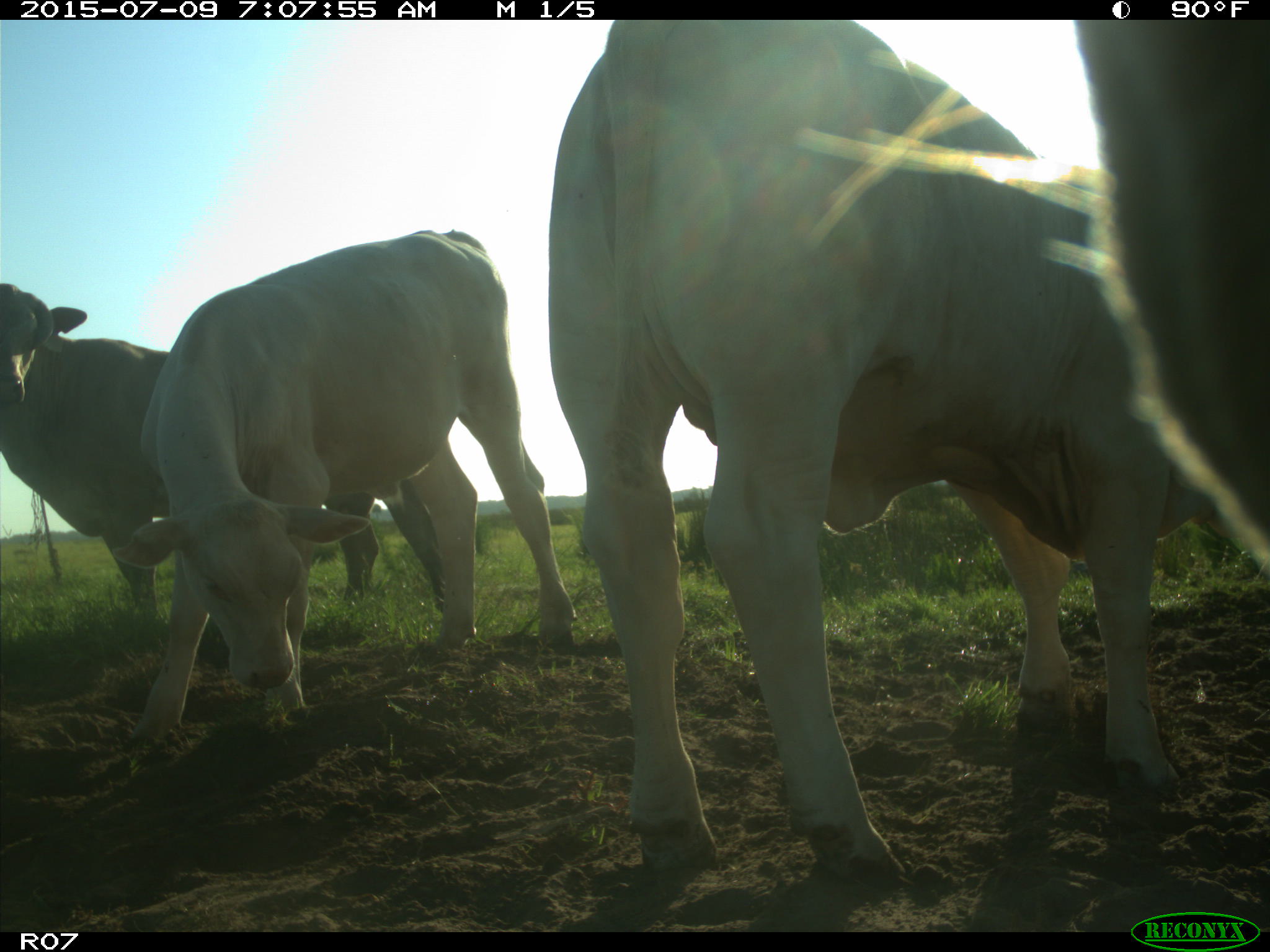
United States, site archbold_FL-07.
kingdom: Animalia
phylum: Chordata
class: Mammalia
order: Artiodactyla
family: Bovidae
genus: Bos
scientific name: Bos taurus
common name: domestic cow